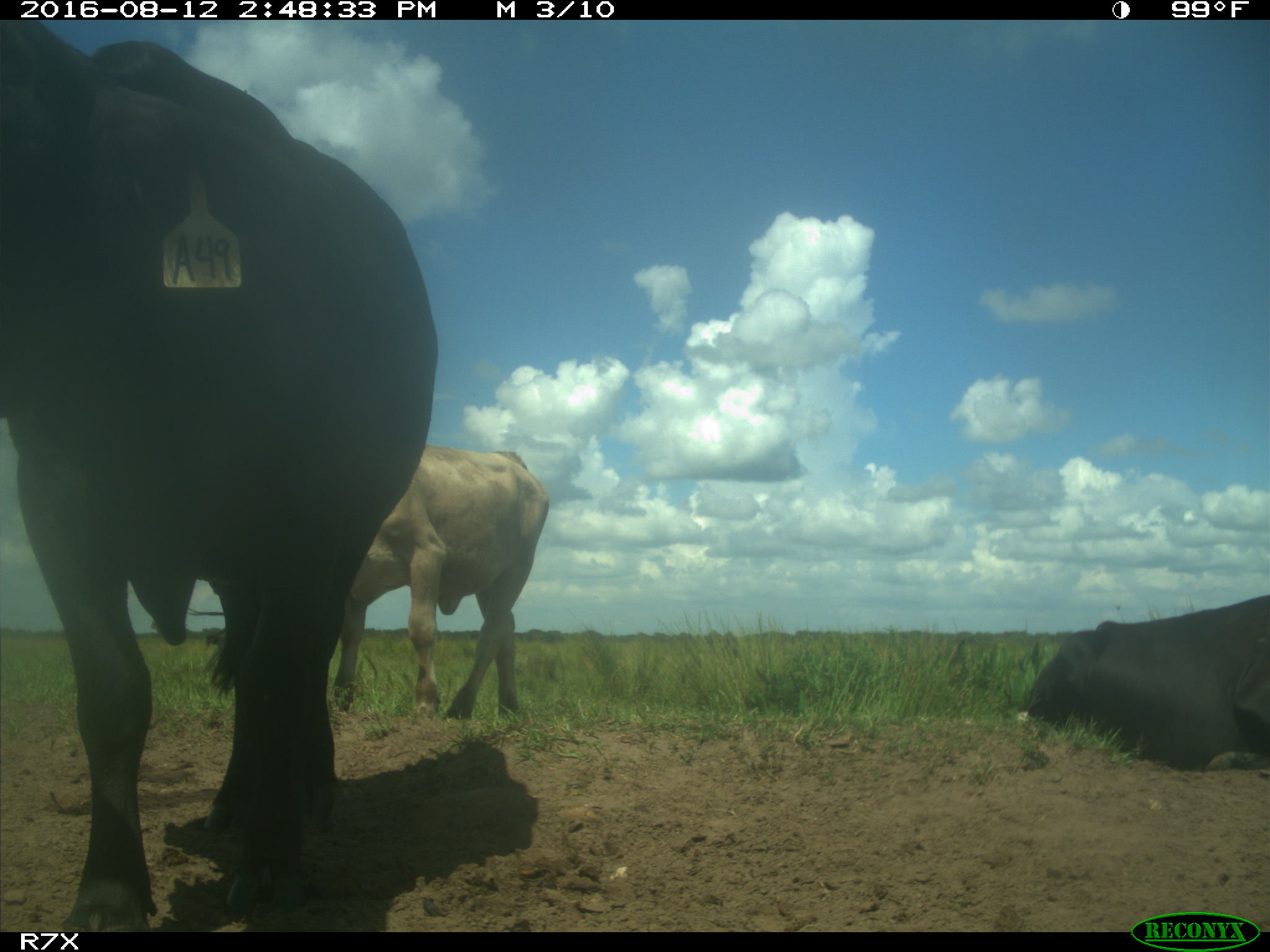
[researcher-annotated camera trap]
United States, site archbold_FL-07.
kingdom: Animalia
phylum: Chordata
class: Mammalia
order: Artiodactyla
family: Bovidae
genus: Bos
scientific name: Bos taurus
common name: domestic cow